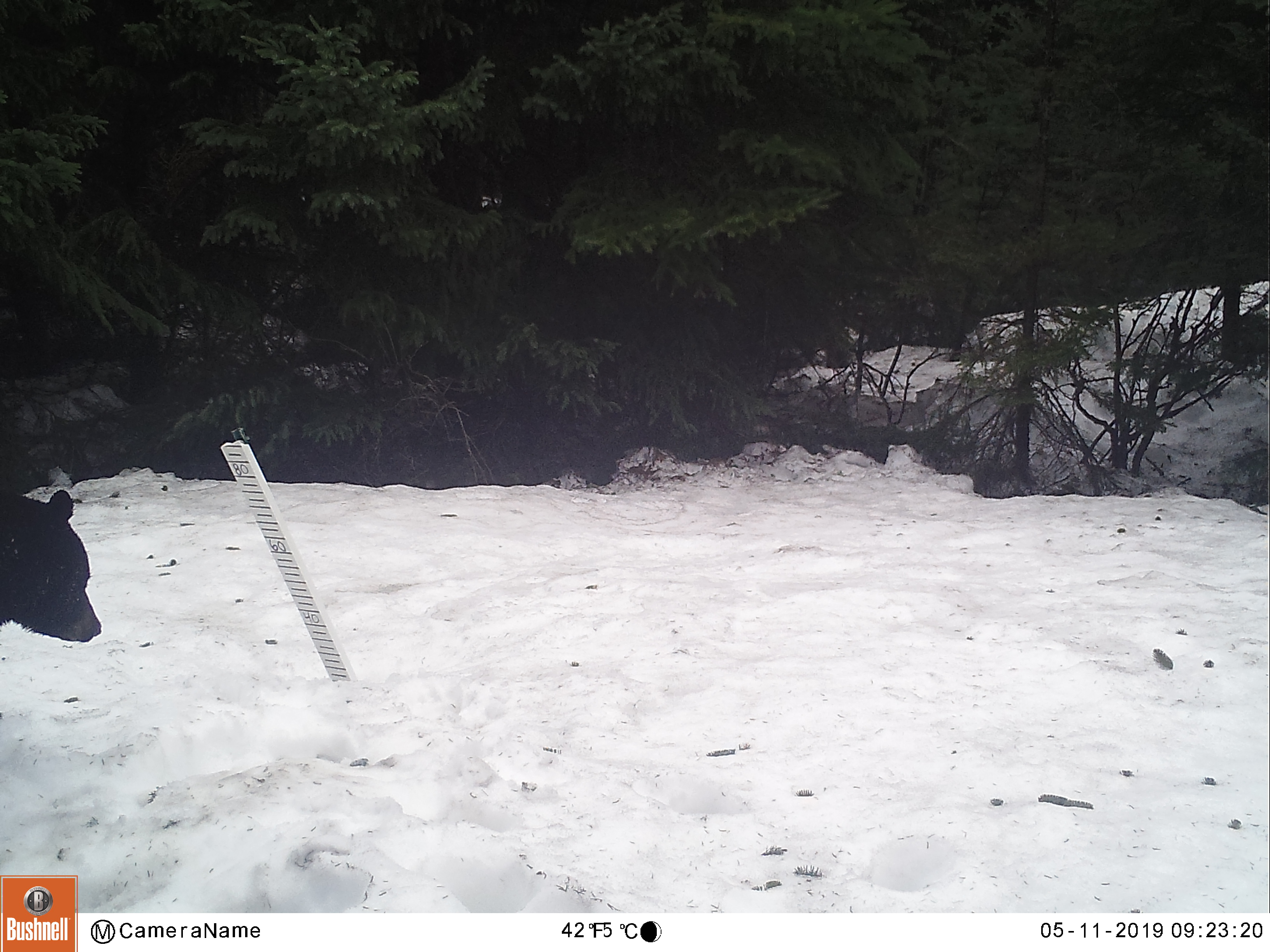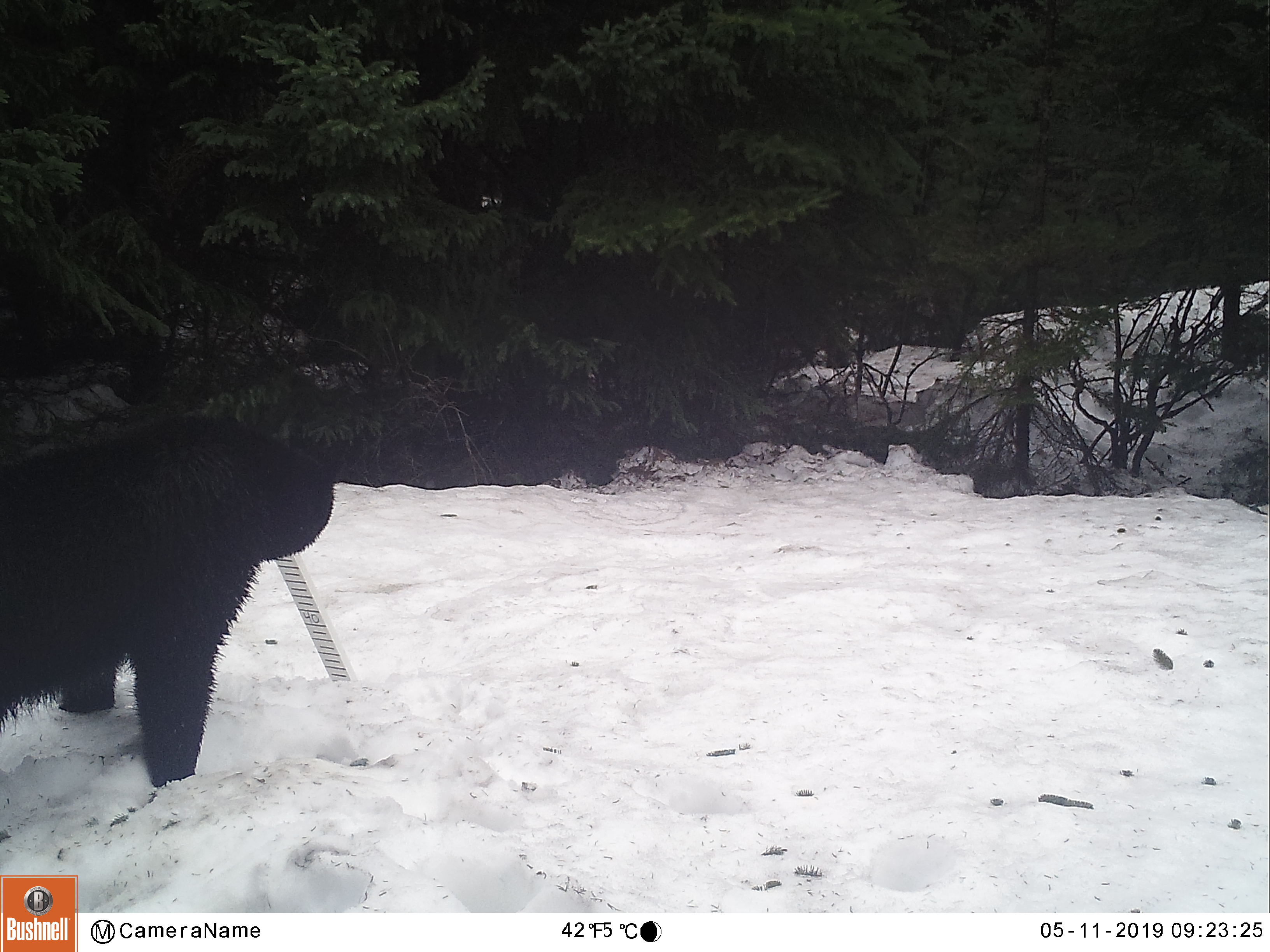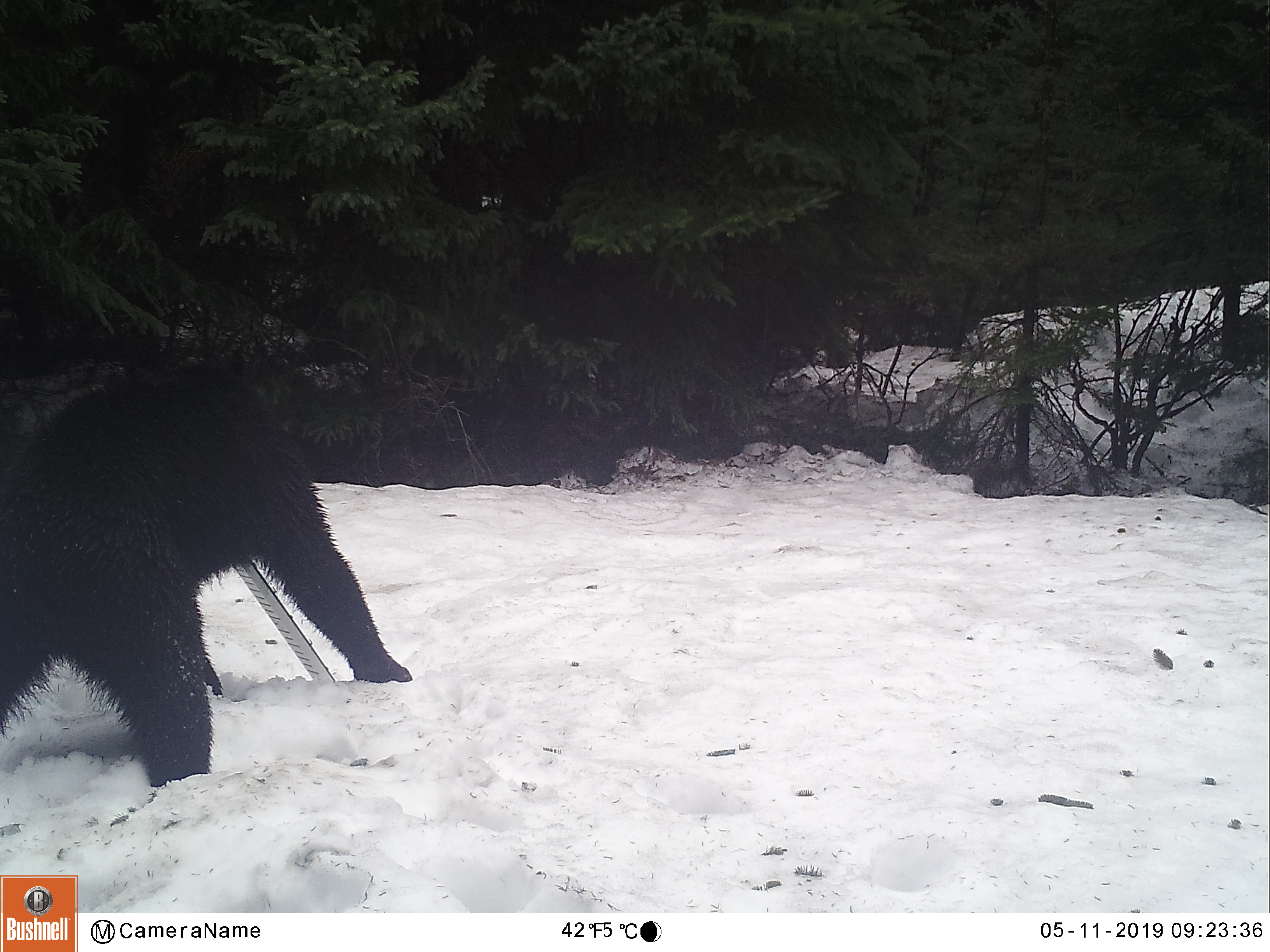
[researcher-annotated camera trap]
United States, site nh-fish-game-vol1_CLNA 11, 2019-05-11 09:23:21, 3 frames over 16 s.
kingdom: Animalia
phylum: Chordata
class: Mammalia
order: Carnivora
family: Ursidae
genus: Ursus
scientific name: Ursus americanus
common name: black bear